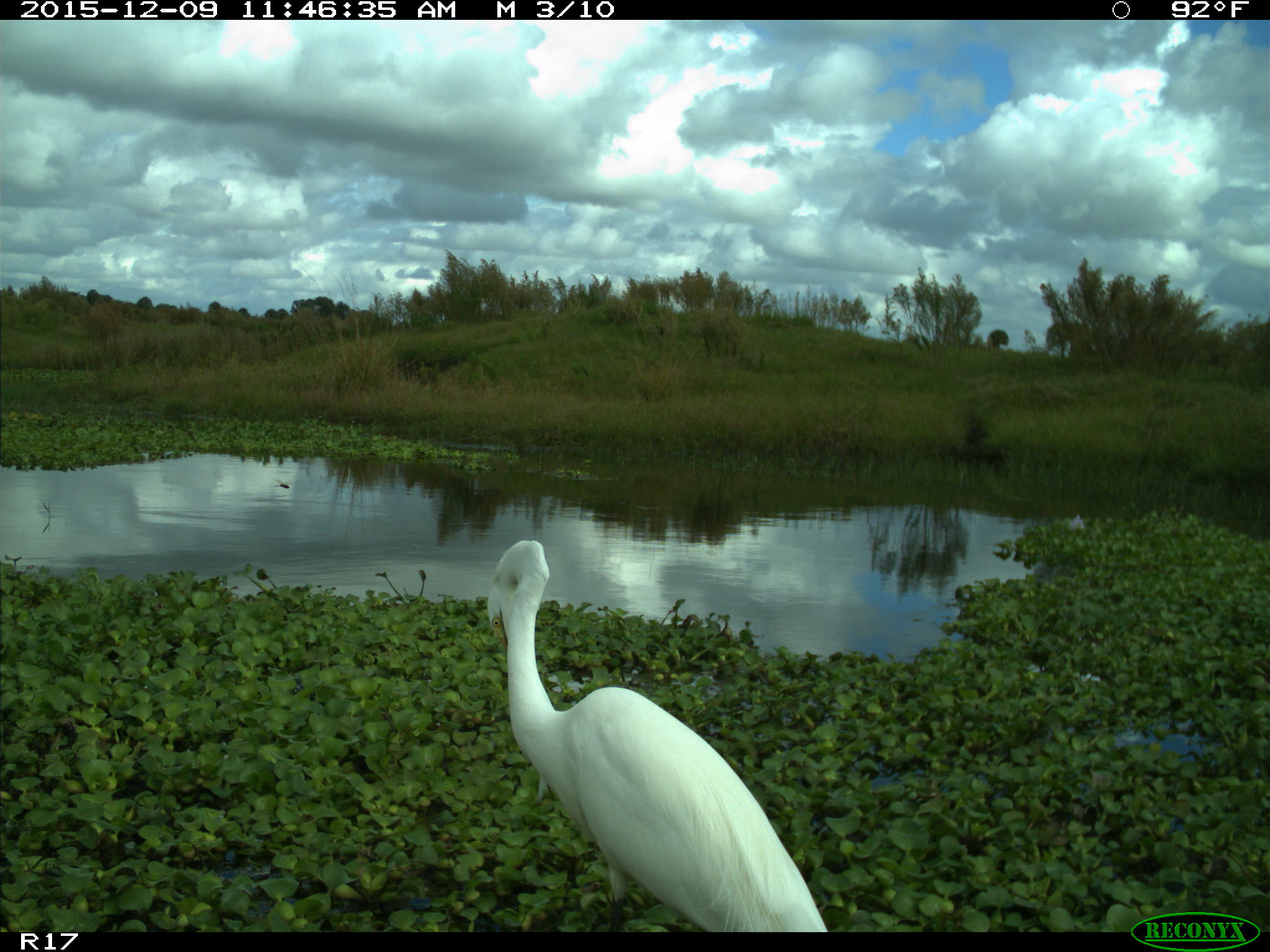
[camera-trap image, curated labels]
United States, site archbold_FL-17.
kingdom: Animalia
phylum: Chordata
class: Aves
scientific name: Aves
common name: birds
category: unidentified bird